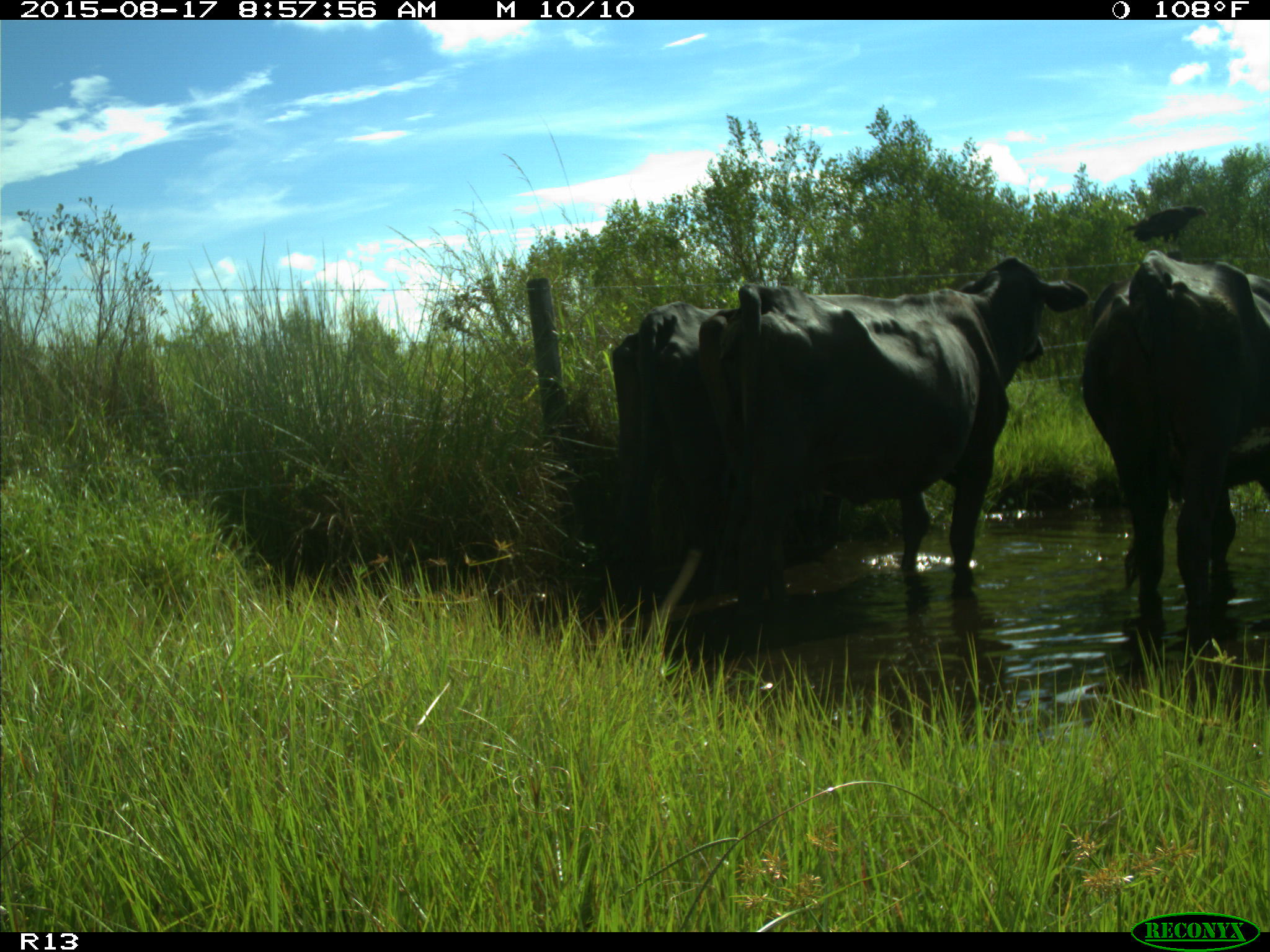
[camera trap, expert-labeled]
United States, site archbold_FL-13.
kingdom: Animalia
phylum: Chordata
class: Mammalia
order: Artiodactyla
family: Bovidae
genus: Bos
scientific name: Bos taurus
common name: domestic cow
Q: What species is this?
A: Bos taurus (domestic cow).